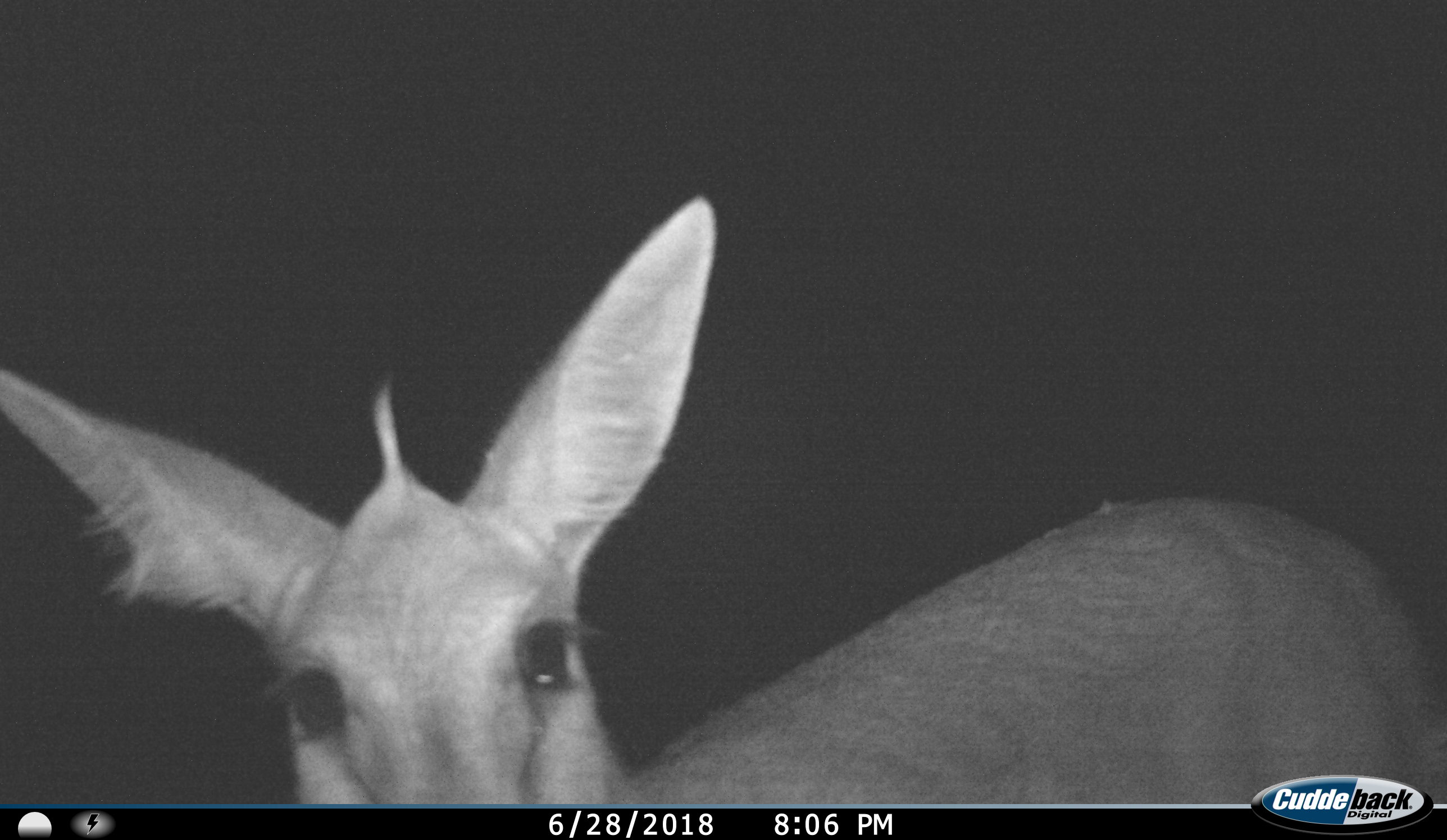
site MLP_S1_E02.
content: unidentified animal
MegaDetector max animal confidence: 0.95